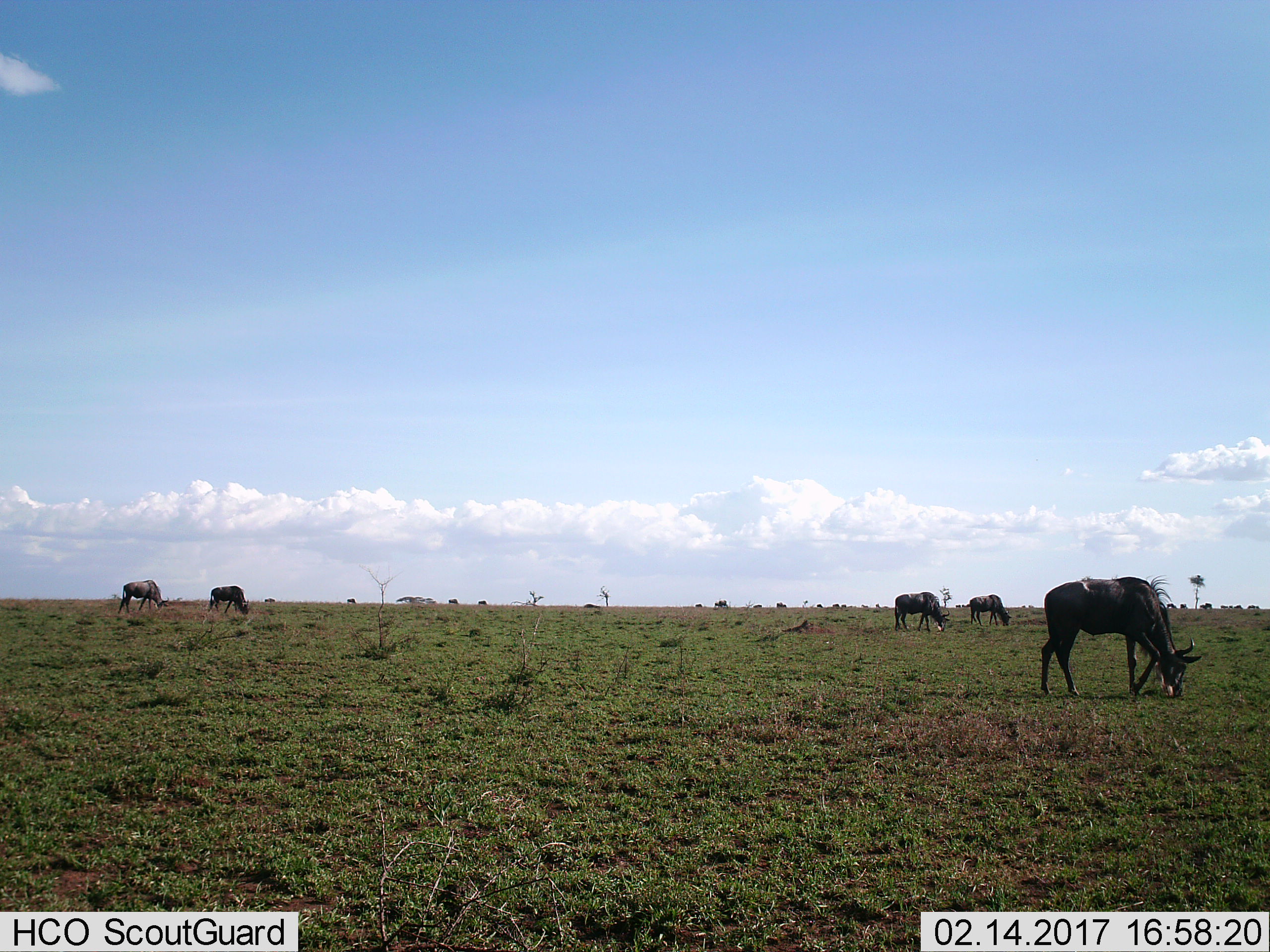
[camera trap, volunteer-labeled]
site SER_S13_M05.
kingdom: Animalia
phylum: Chordata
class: Mammalia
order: Artiodactyla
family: Bovidae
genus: Connochaetes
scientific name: Connochaetes taurinus taurinus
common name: blue wildebeest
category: wildebeestblue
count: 5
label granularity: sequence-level